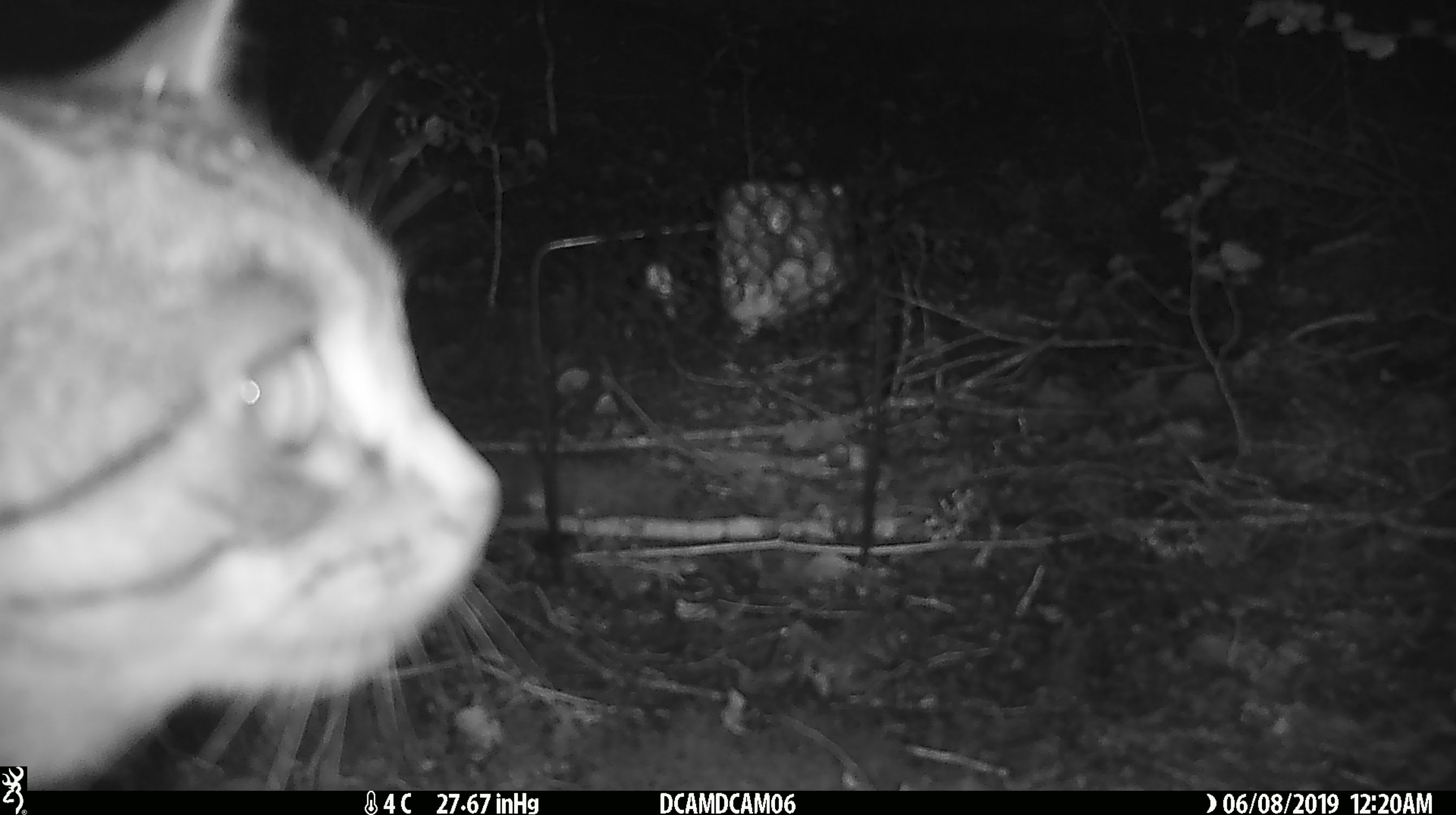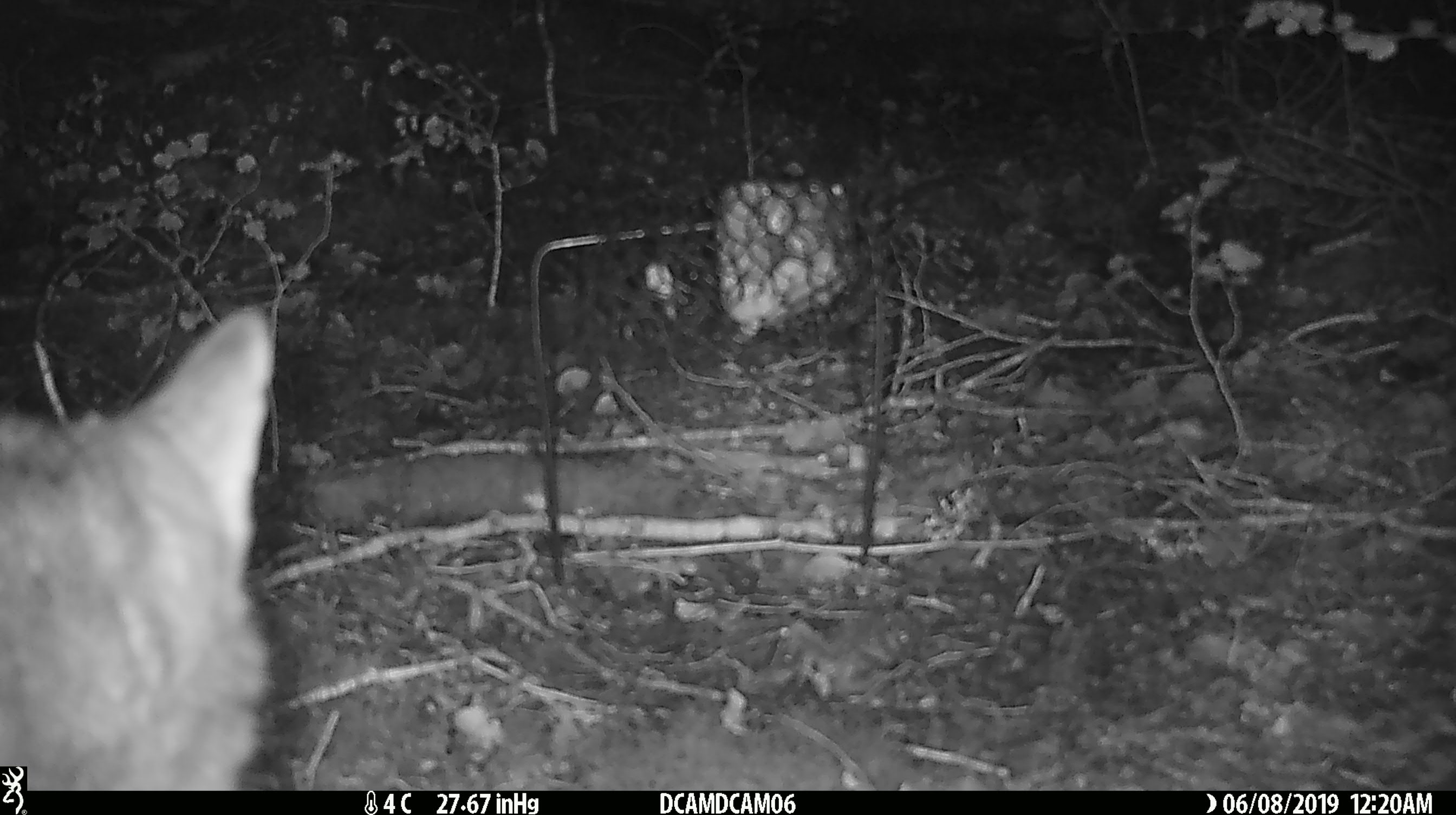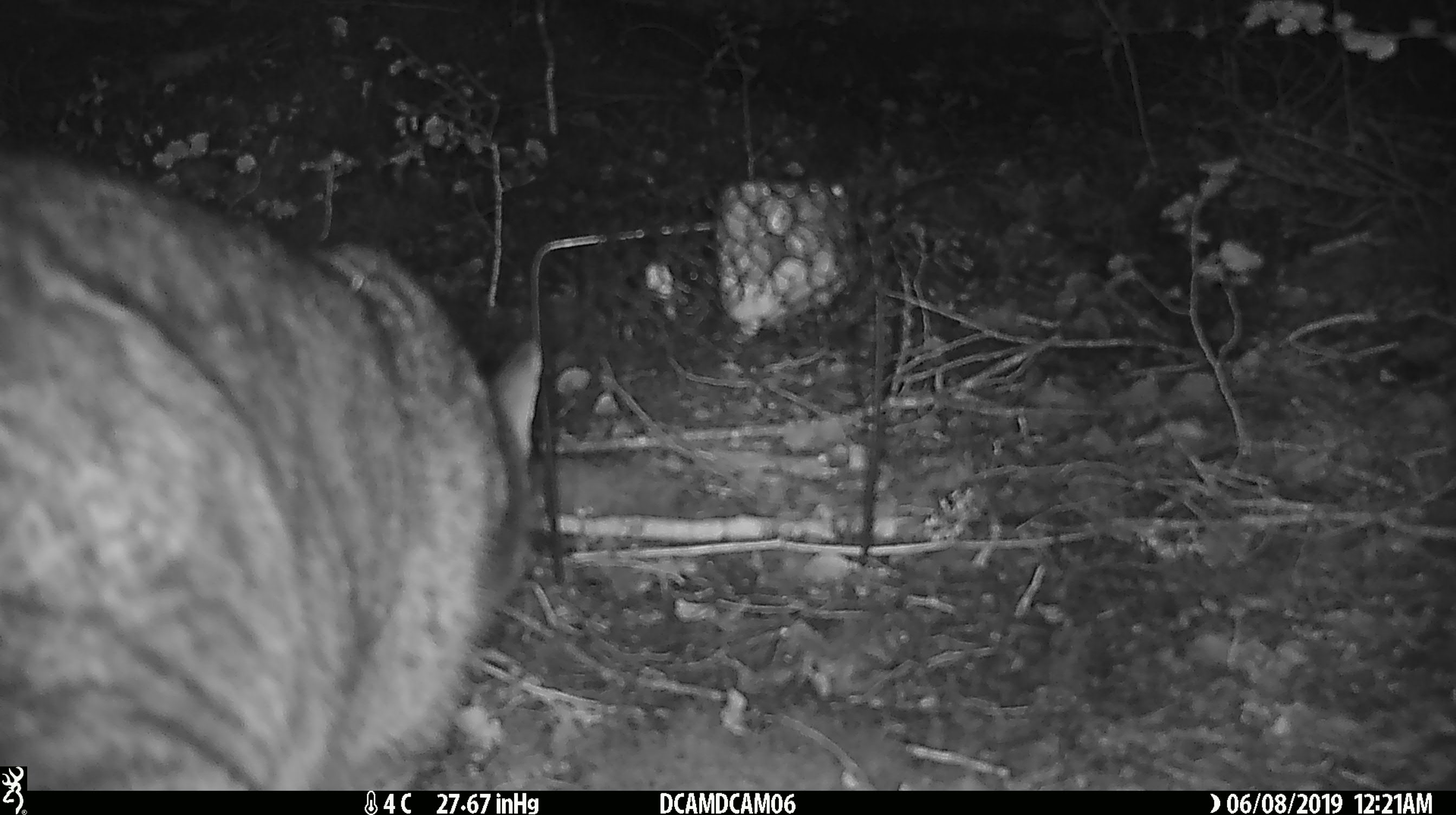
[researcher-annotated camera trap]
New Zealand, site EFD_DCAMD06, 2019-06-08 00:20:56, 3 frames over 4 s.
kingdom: Animalia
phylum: Chordata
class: Mammalia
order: Carnivora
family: Felidae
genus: Felis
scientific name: Felis catus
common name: domestic cat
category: cat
Cat (domestic cat) (Felis catus).